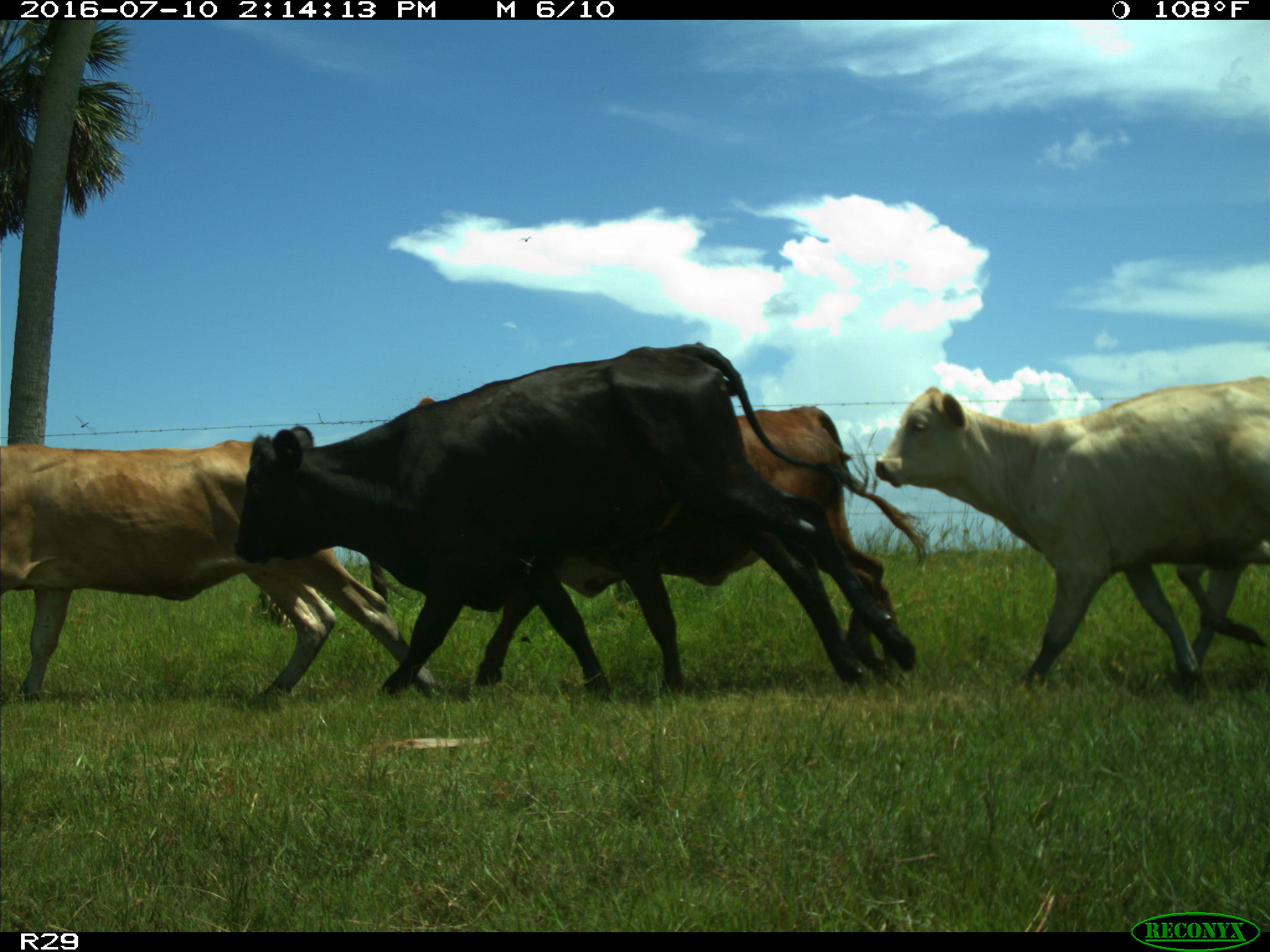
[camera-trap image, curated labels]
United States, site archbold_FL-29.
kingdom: Animalia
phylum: Chordata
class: Mammalia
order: Artiodactyla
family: Bovidae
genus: Bos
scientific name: Bos taurus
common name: domestic cow